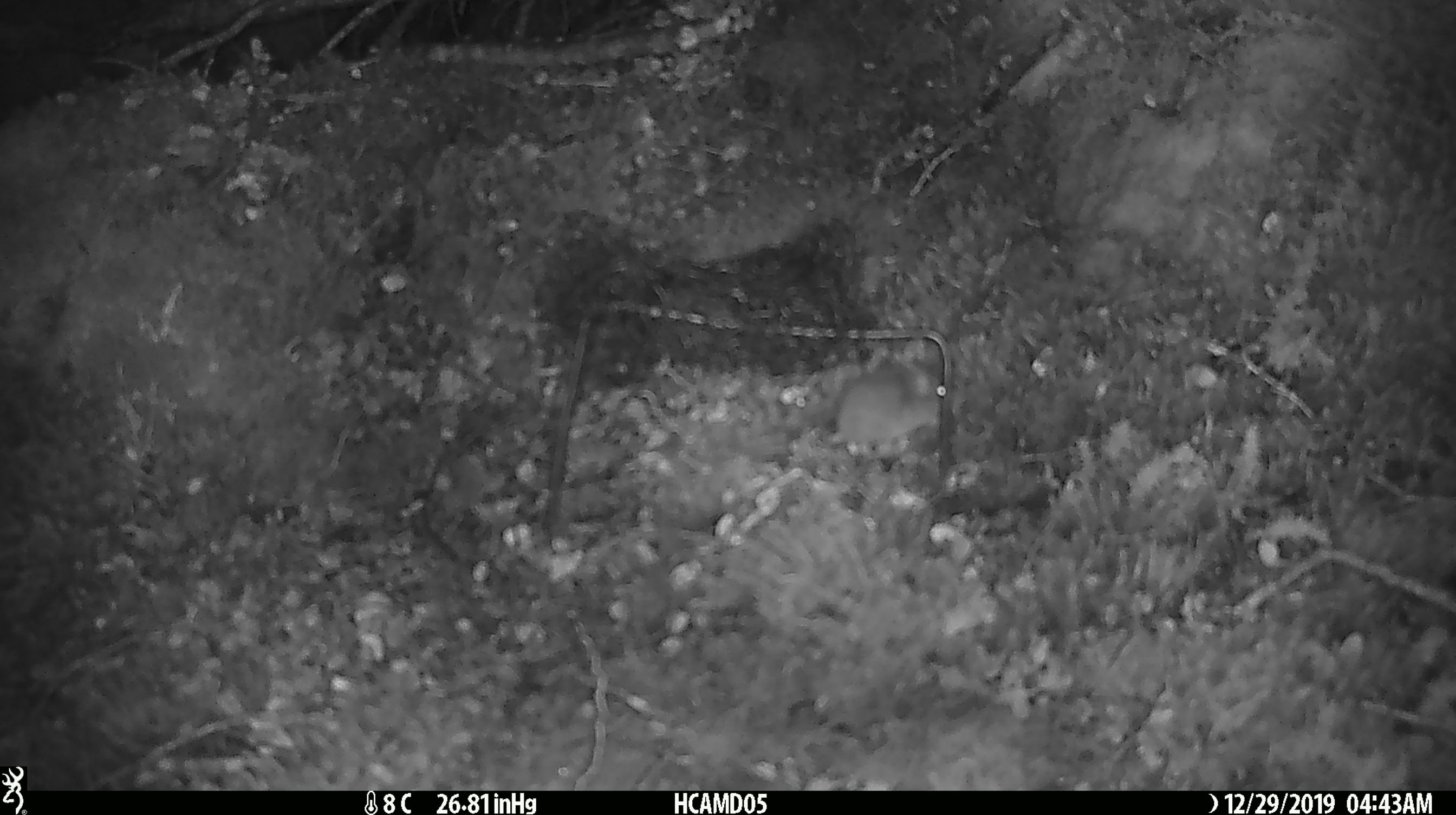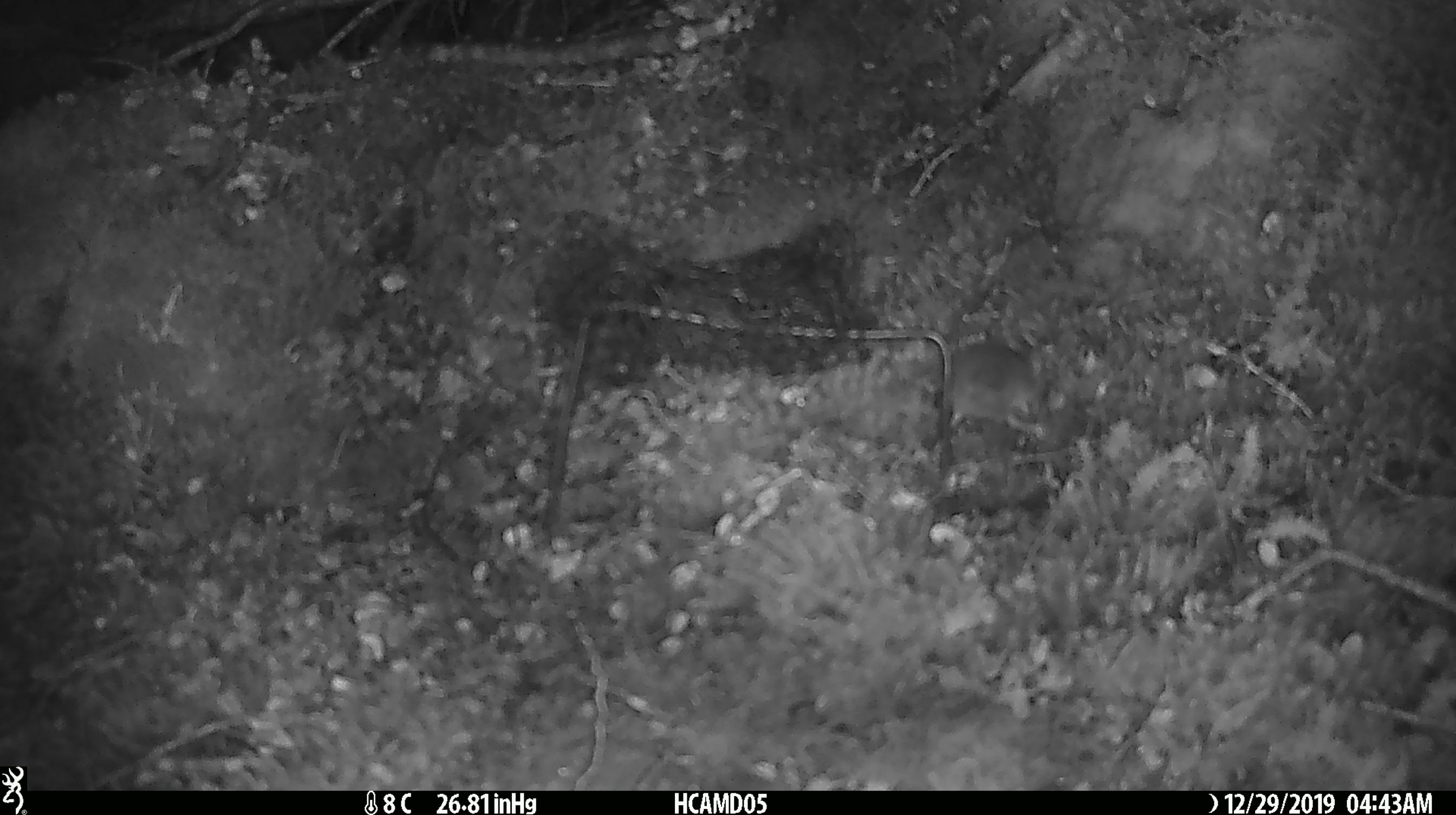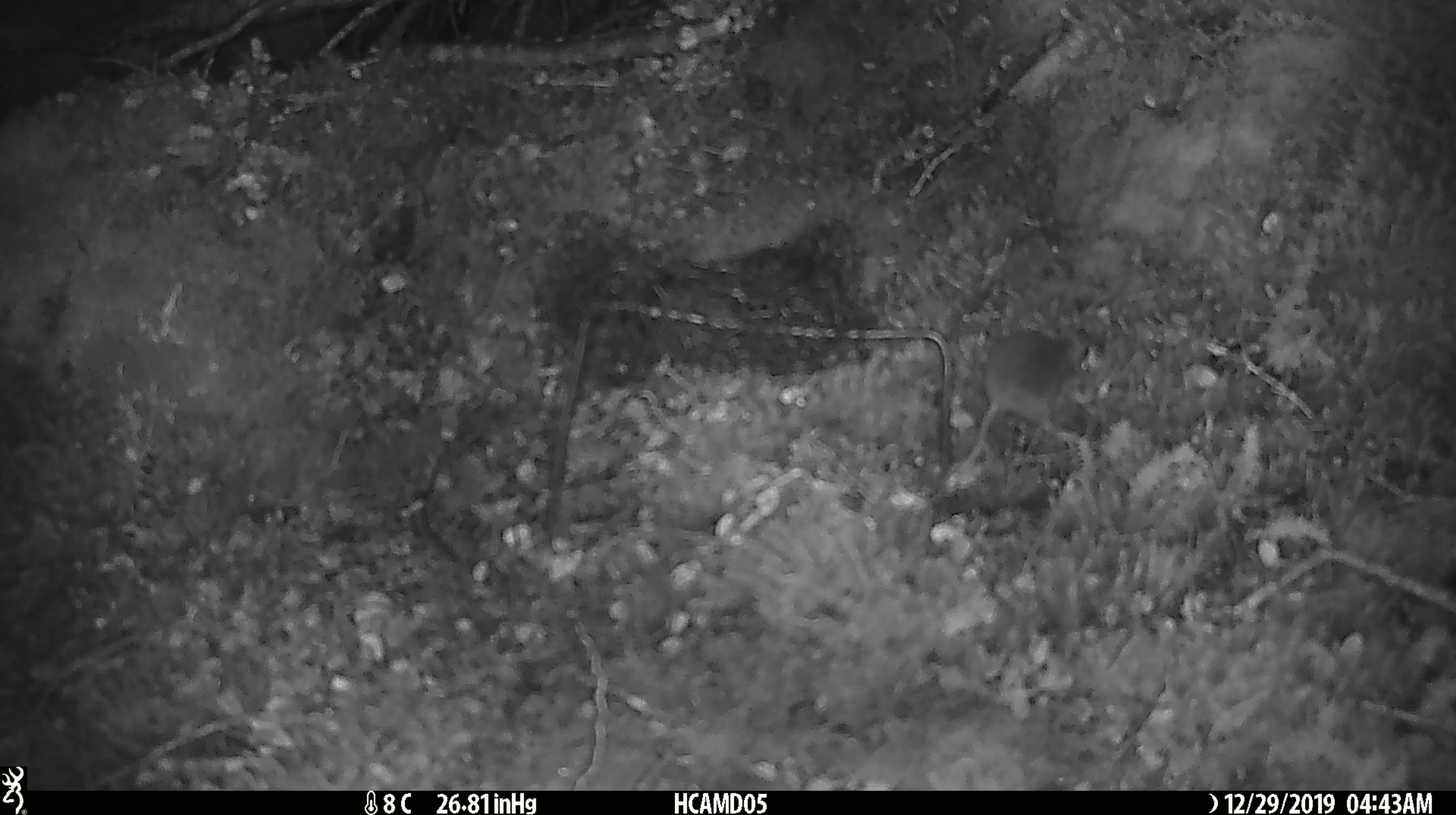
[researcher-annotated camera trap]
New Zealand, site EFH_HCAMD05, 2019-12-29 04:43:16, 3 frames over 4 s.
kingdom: Animalia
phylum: Chordata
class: Mammalia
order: Rodentia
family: Muridae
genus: Mus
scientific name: Mus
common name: mouse